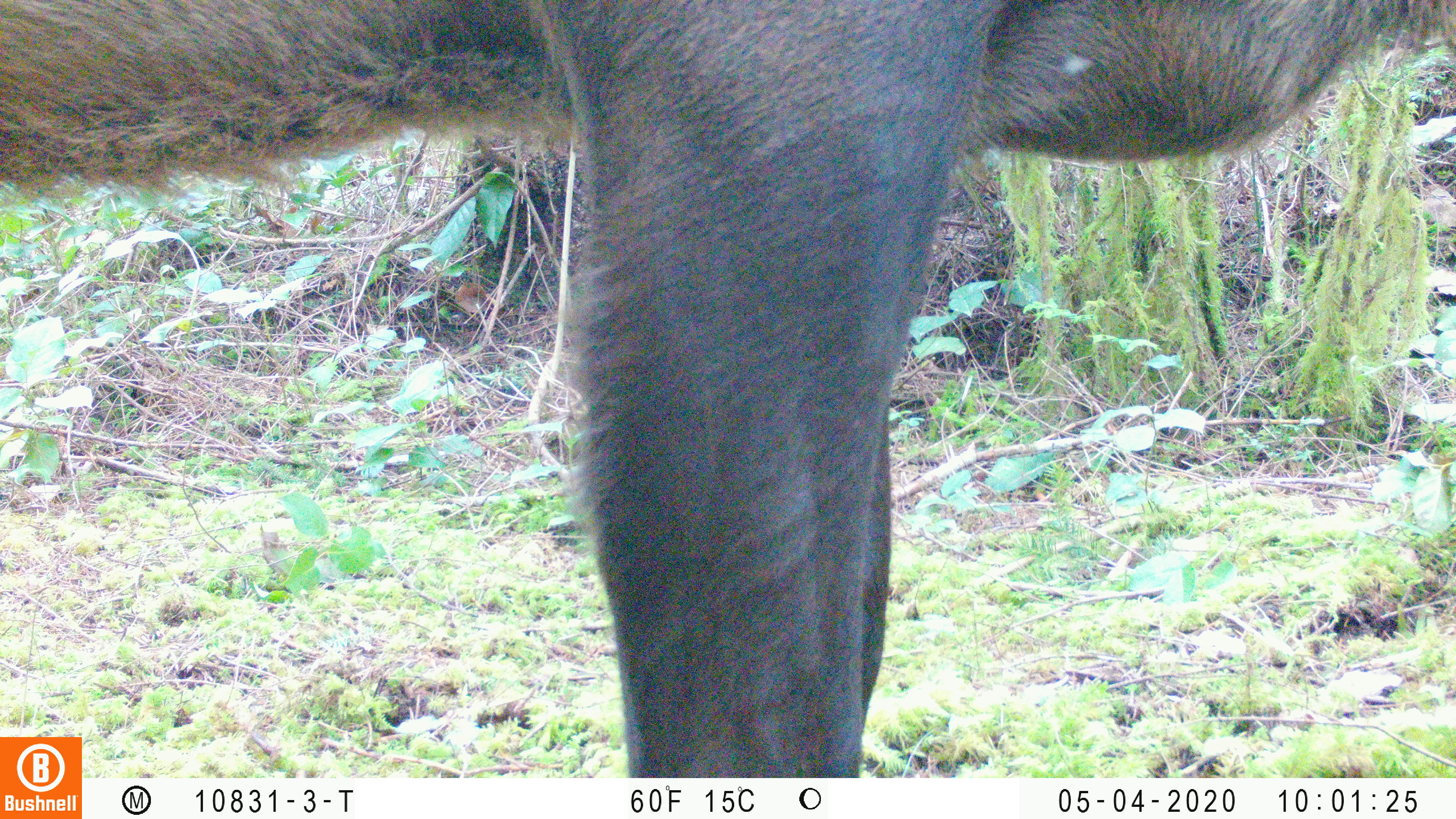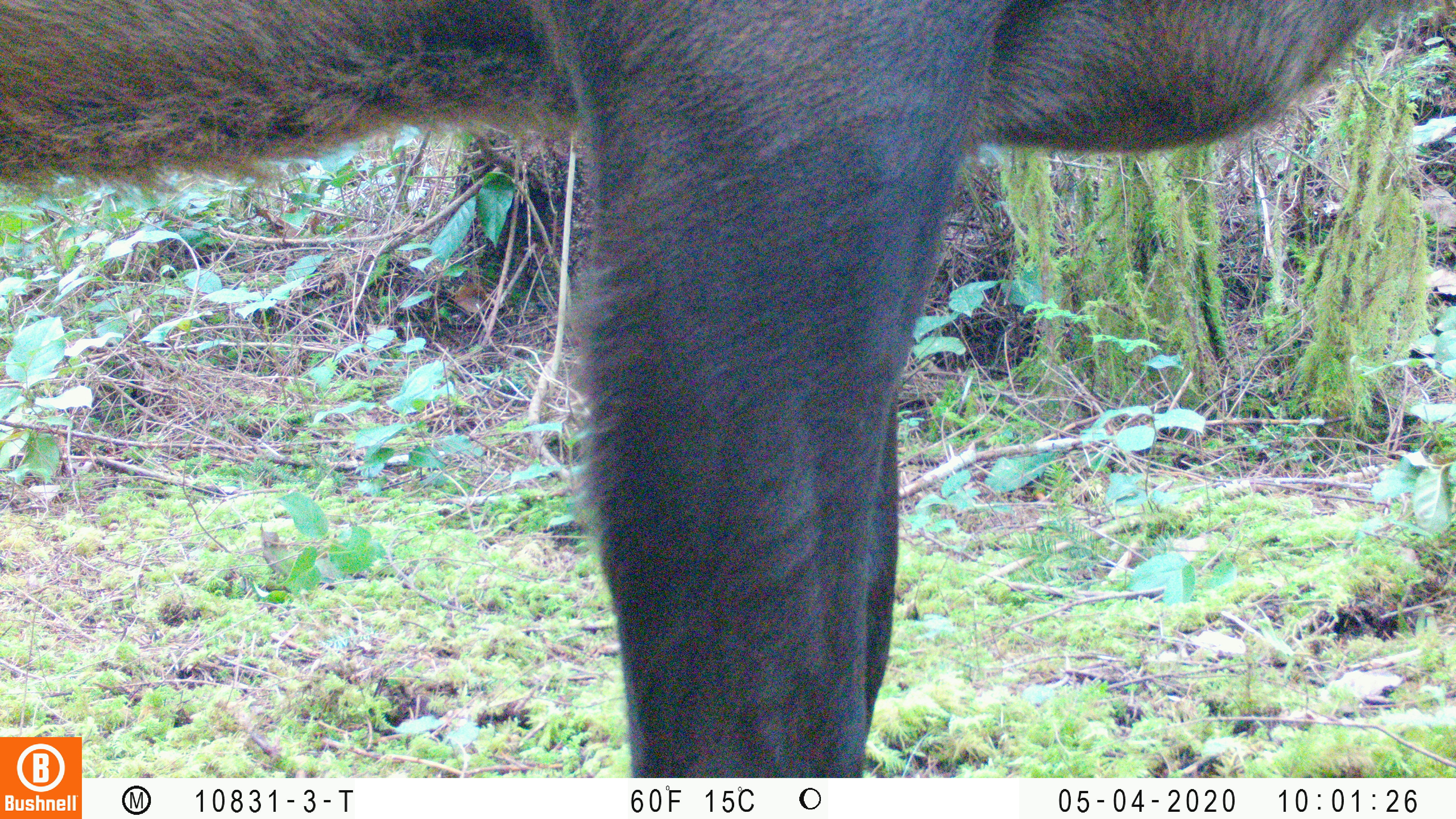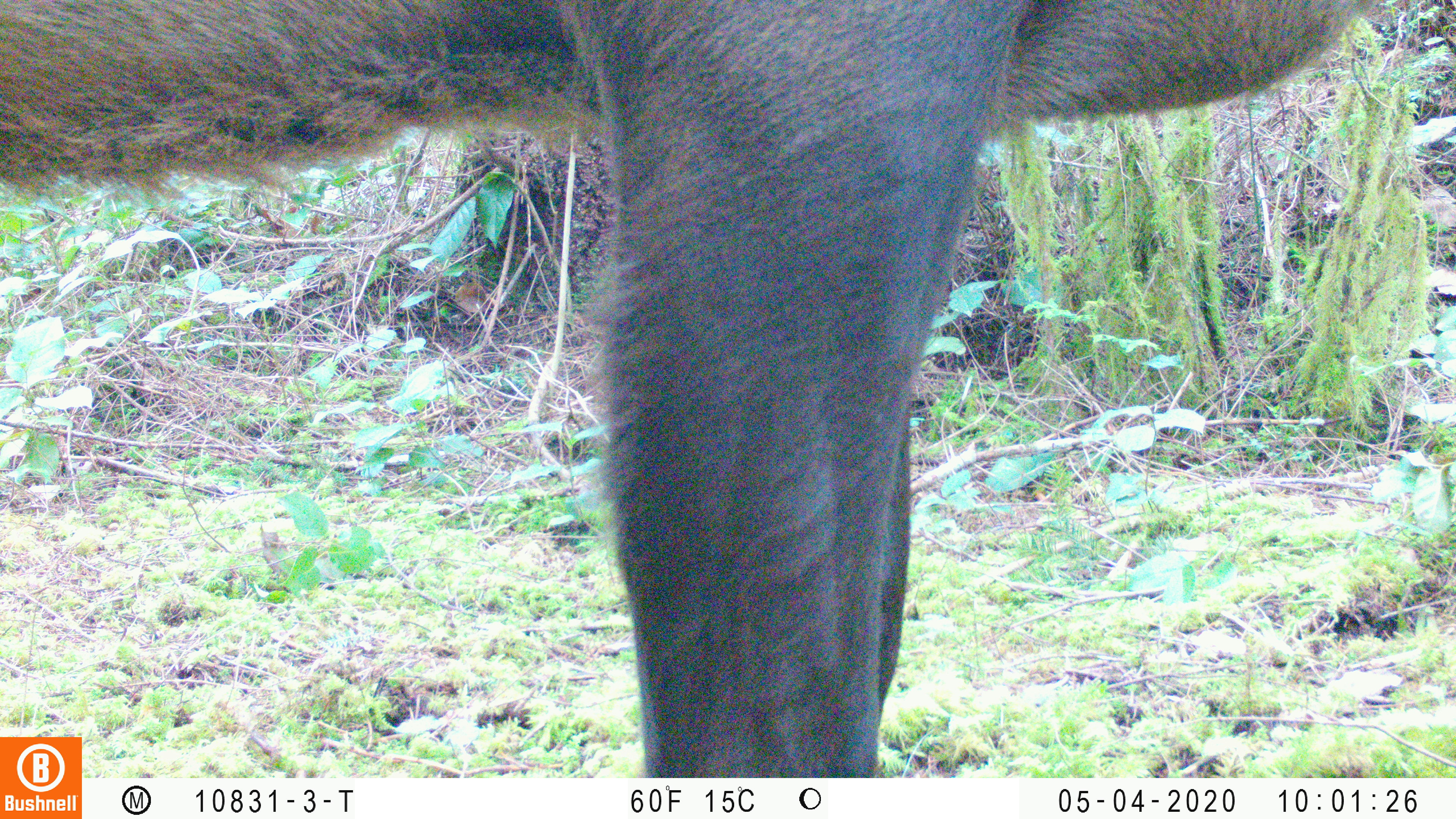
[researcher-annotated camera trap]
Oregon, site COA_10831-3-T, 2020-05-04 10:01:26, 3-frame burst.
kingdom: Animalia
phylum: Chordata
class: Mammalia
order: Artiodactyla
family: Cervidae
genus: Cervus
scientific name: Cervus canadensis roosevelti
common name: roosevelt elk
Roosevelt elk (Cervus canadensis roosevelti).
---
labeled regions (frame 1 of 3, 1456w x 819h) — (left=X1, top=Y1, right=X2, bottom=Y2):
roosevelt elk: (left=0, top=1, right=1449, bottom=730)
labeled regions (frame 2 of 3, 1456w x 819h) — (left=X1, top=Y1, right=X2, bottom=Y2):
roosevelt elk: (left=0, top=4, right=1447, bottom=729)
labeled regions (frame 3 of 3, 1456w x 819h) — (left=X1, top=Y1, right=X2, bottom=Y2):
roosevelt elk: (left=0, top=4, right=1382, bottom=729)